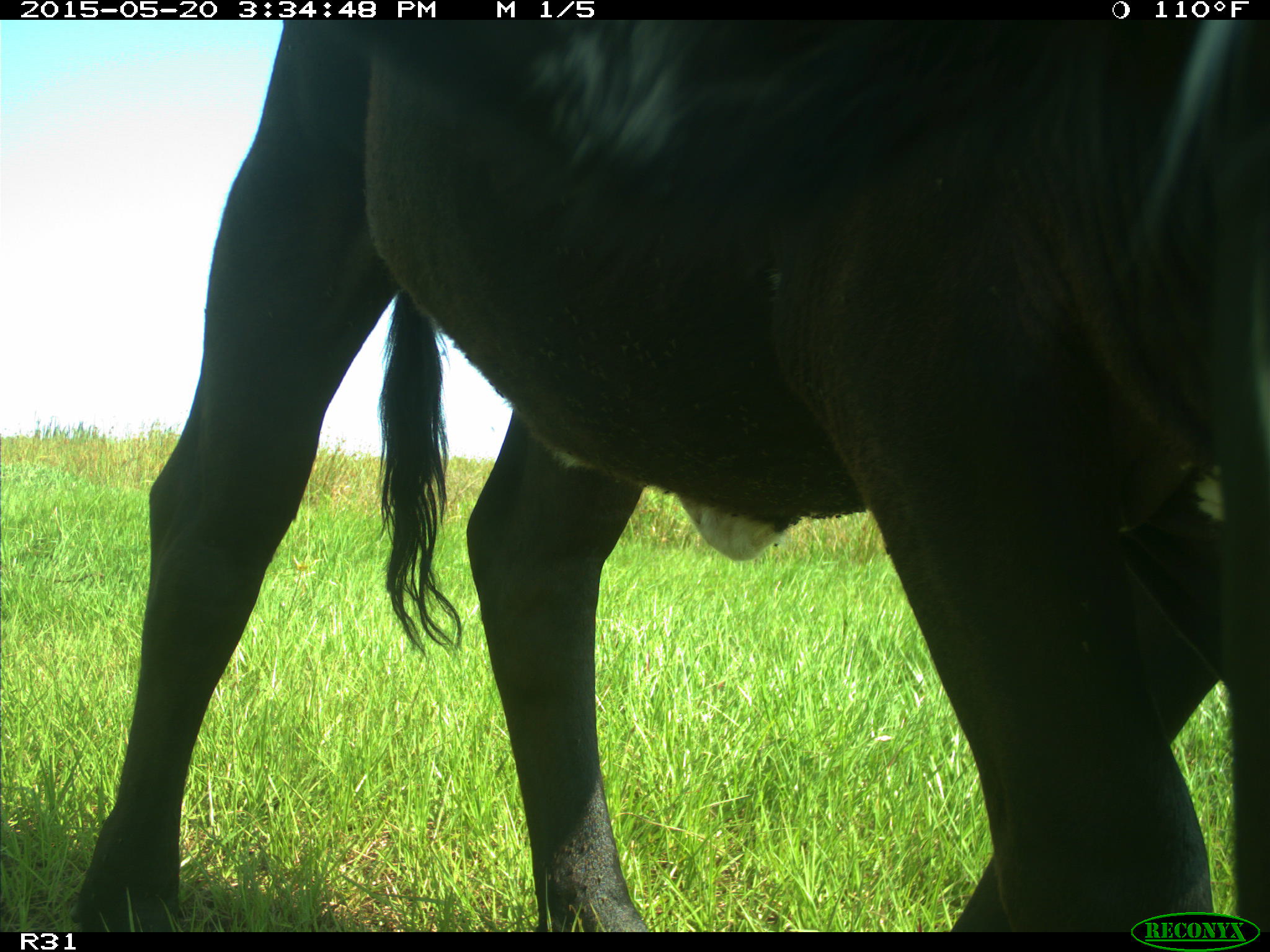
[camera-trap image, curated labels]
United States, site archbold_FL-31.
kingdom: Animalia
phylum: Chordata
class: Mammalia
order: Artiodactyla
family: Bovidae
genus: Bos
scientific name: Bos taurus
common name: domestic cow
Bos taurus (domestic cow).